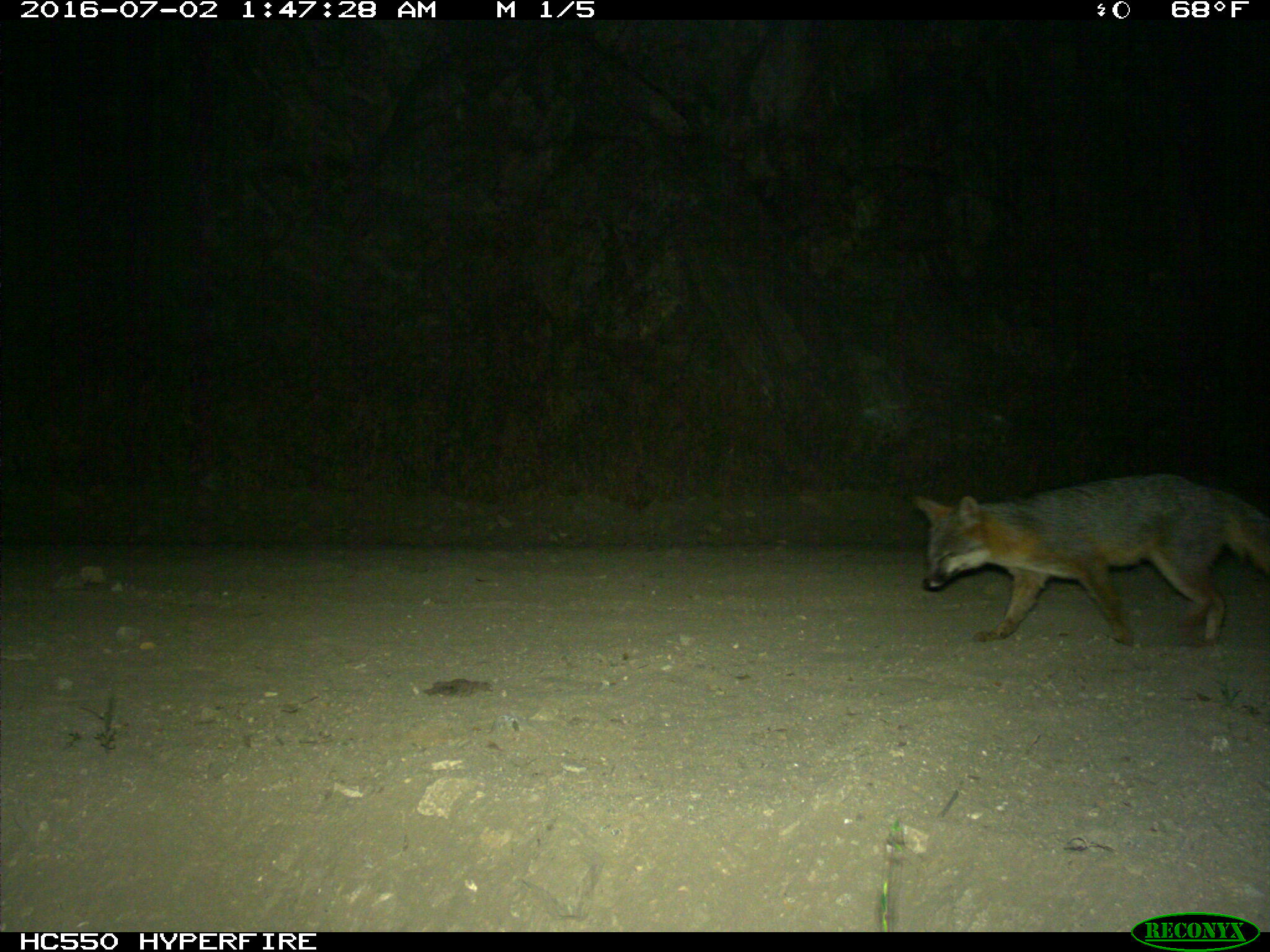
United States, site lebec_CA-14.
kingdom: Animalia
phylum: Chordata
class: Mammalia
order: Carnivora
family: Canidae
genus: Urocyon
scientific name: Urocyon cinereoargenteus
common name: gray fox